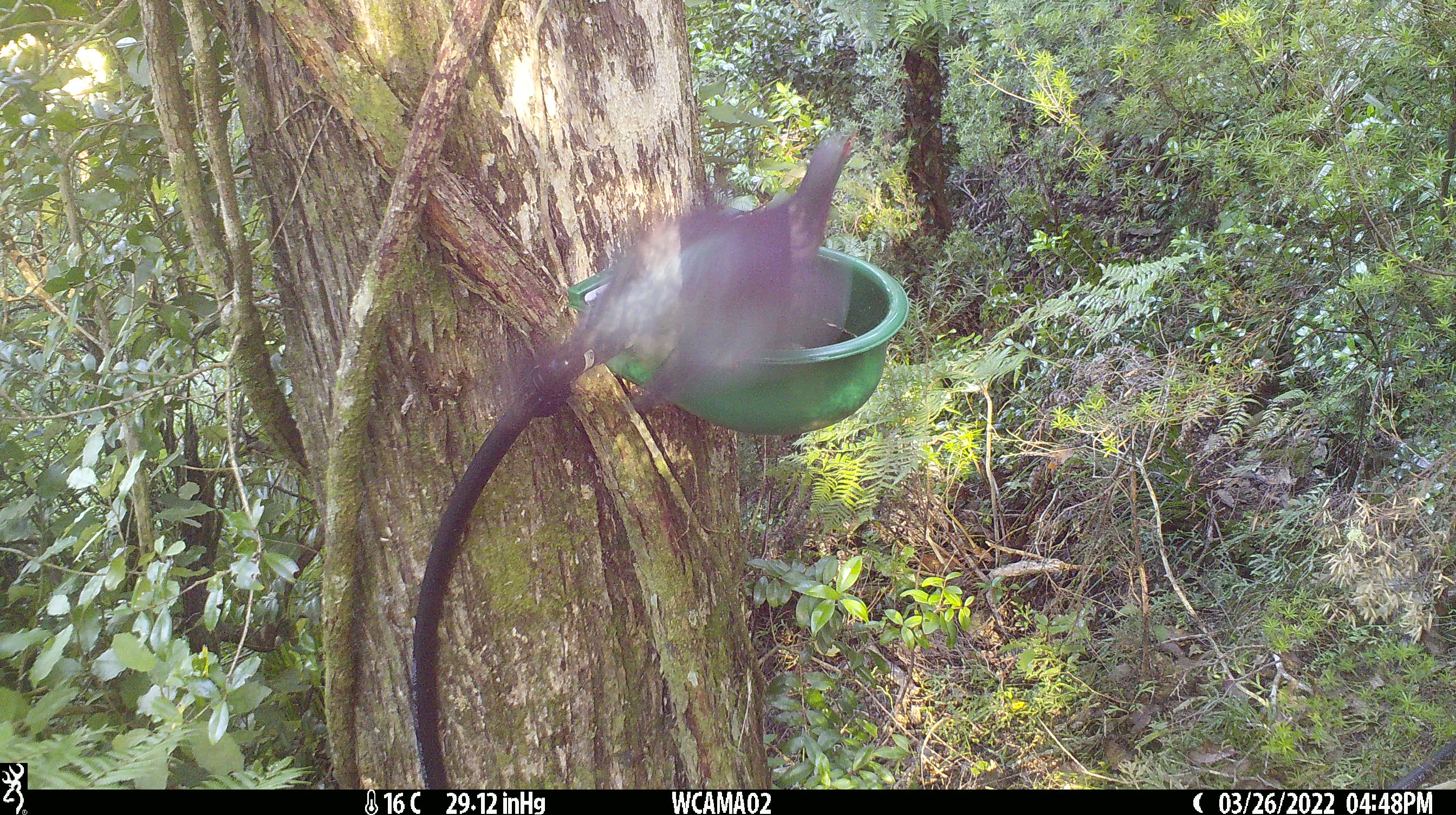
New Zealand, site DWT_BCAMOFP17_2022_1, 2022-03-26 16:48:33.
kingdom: Animalia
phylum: Chordata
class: Aves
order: Columbiformes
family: Columbidae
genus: Hemiphaga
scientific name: Hemiphaga novaeseelandiae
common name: new zealand pigeon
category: kereru